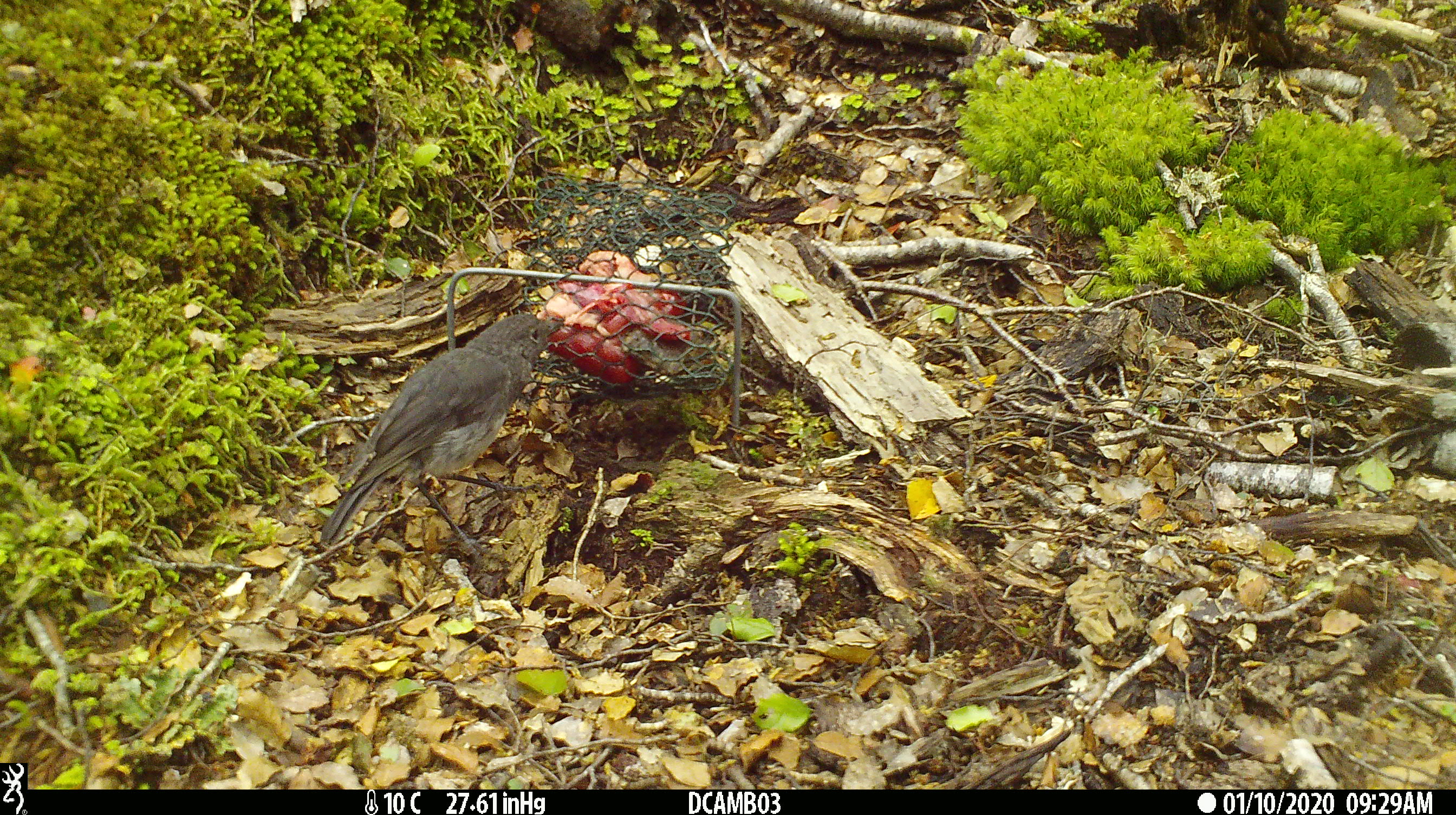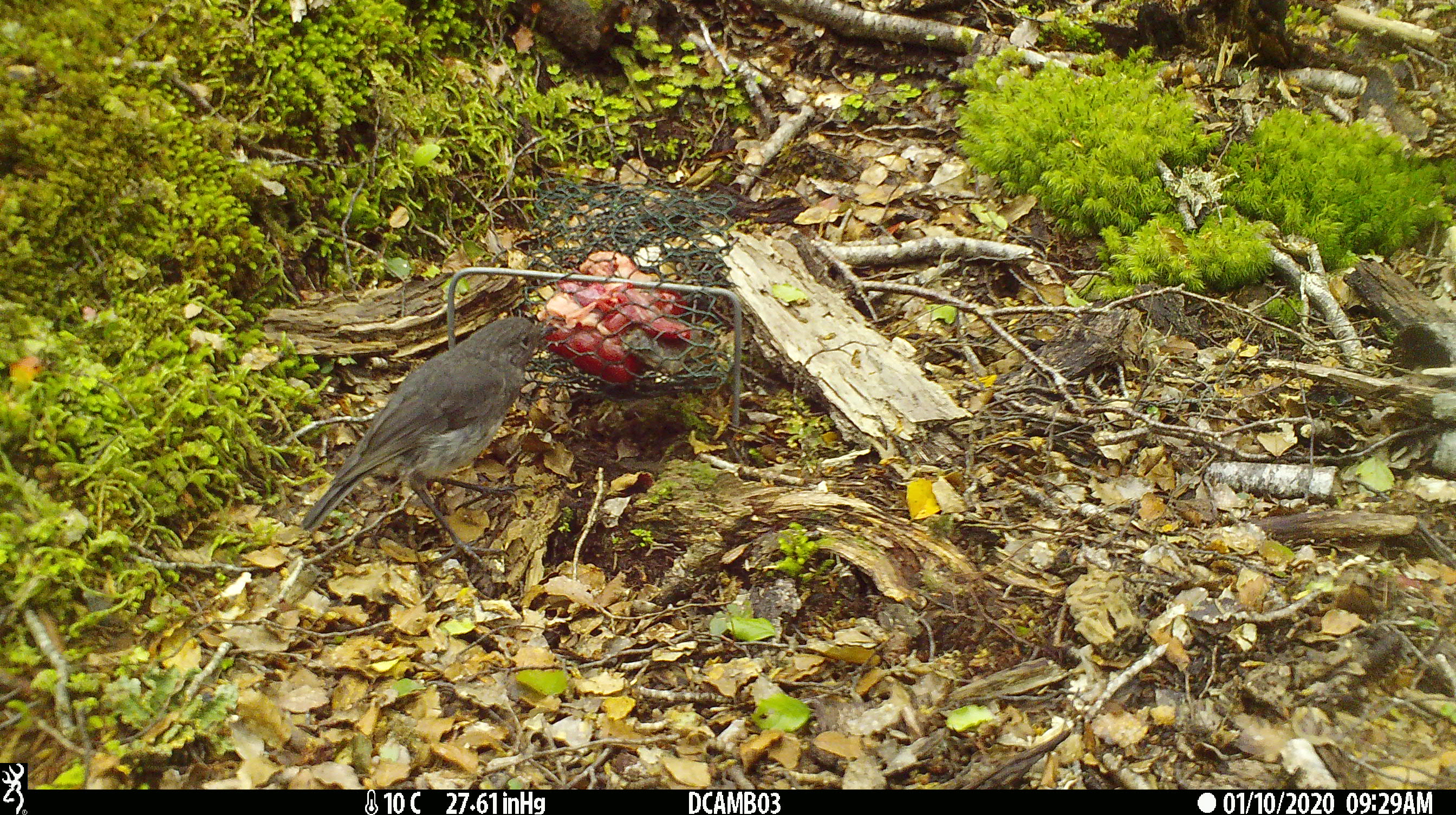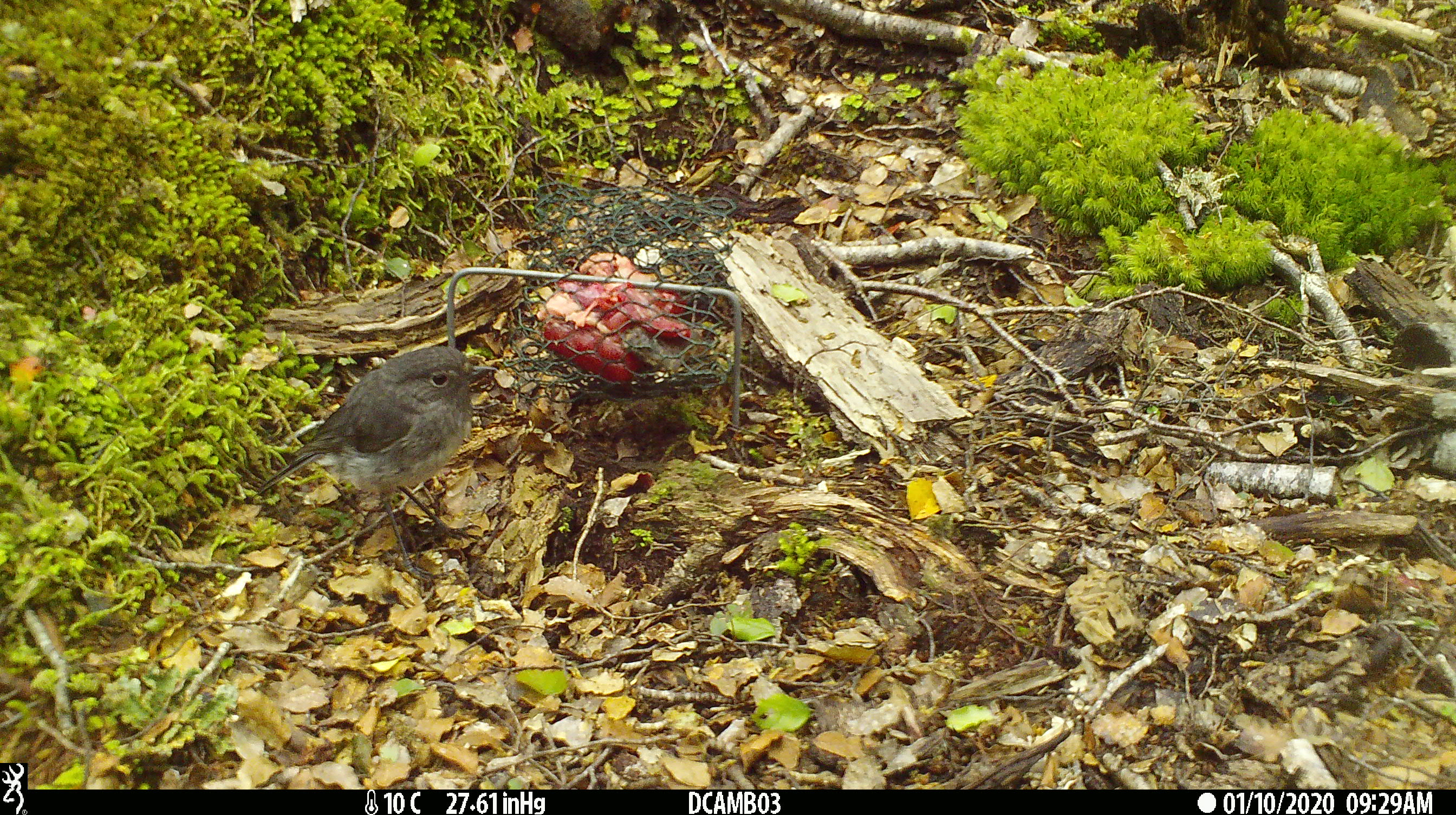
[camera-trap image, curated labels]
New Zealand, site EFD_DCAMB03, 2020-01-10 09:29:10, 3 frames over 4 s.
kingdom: Animalia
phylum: Chordata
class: Aves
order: Passeriformes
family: Petroicidae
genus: Petroica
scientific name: Petroica australis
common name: new zealand robin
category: robin